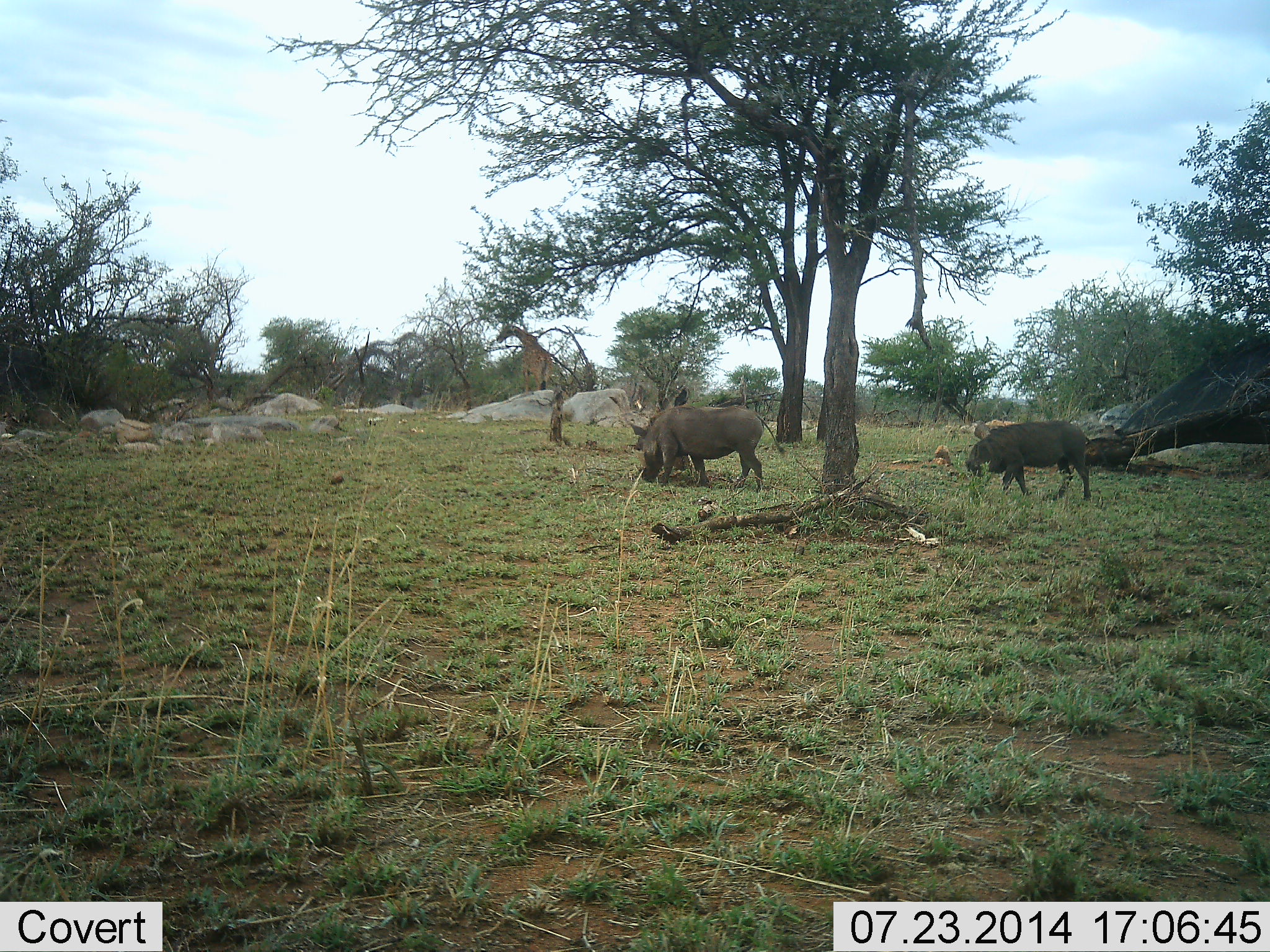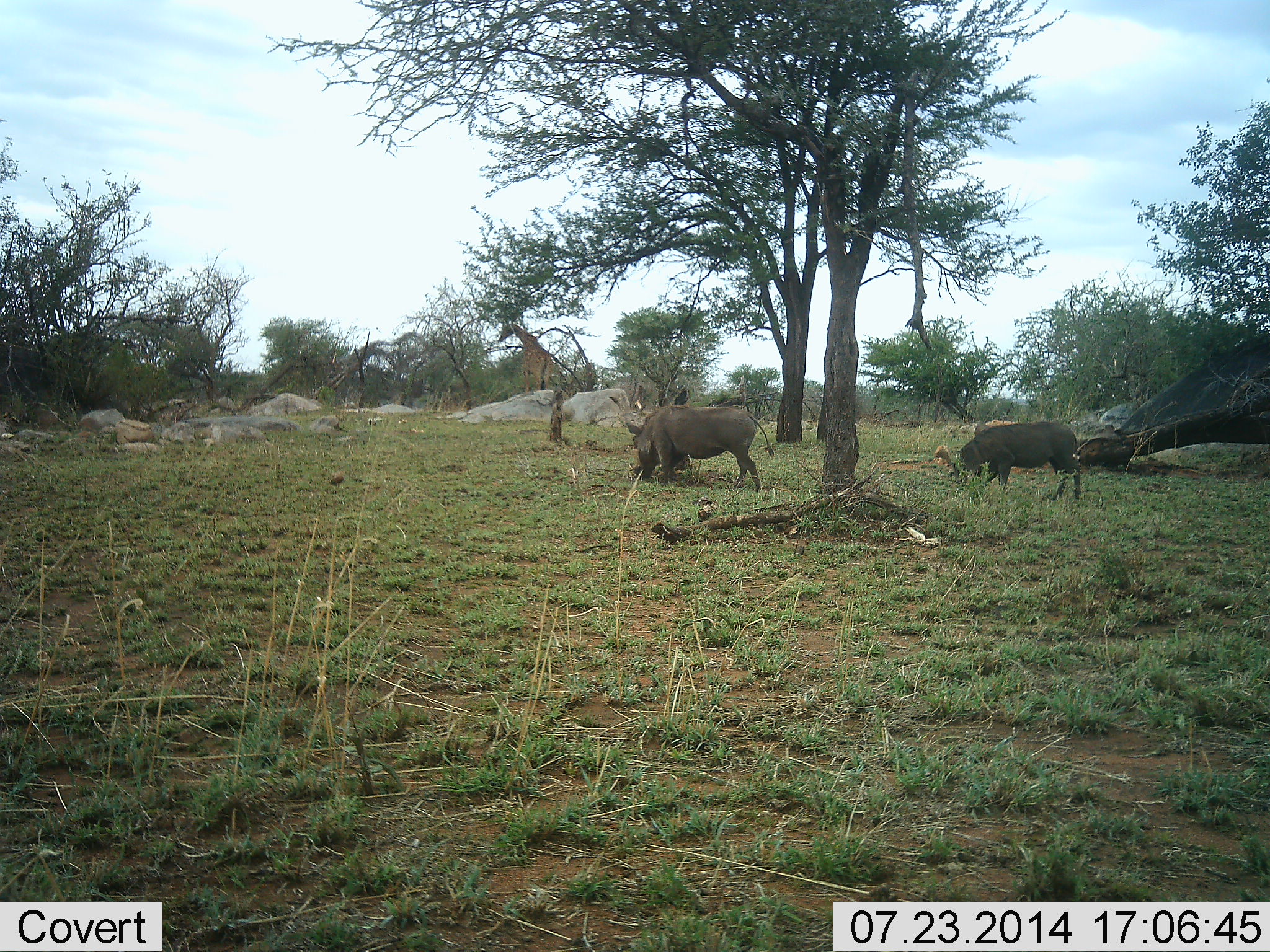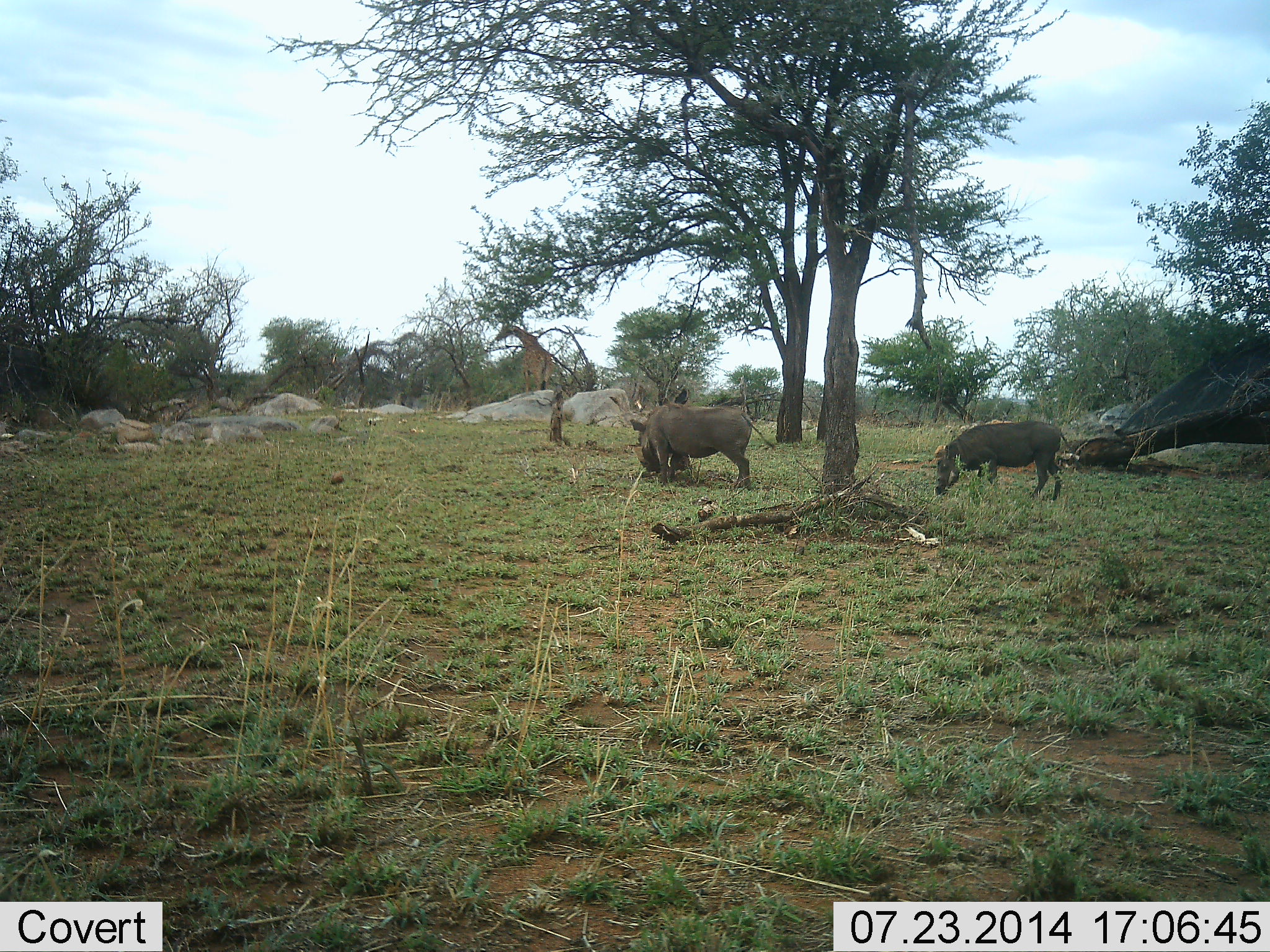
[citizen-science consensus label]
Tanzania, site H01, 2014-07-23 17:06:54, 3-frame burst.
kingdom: Animalia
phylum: Chordata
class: Mammalia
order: Artiodactyla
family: Giraffidae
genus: Giraffa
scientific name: Giraffa camelopardalis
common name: giraffe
Giraffe (Giraffa camelopardalis), count 1. Behavior (volunteer vote fractions): standing 42%, resting 0%, moving 0%, interacting 0%. Young present (vote fraction): 0%. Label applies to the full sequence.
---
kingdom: Animalia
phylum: Chordata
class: Mammalia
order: Artiodactyla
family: Suidae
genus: Phacochoerus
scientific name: Phacochoerus africanus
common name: warthog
Warthog (Phacochoerus africanus), count 2. Behavior (volunteer vote fractions): standing 0%, resting 0%, moving 24%, interacting 0%. Young present (vote fraction): 0%. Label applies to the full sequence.